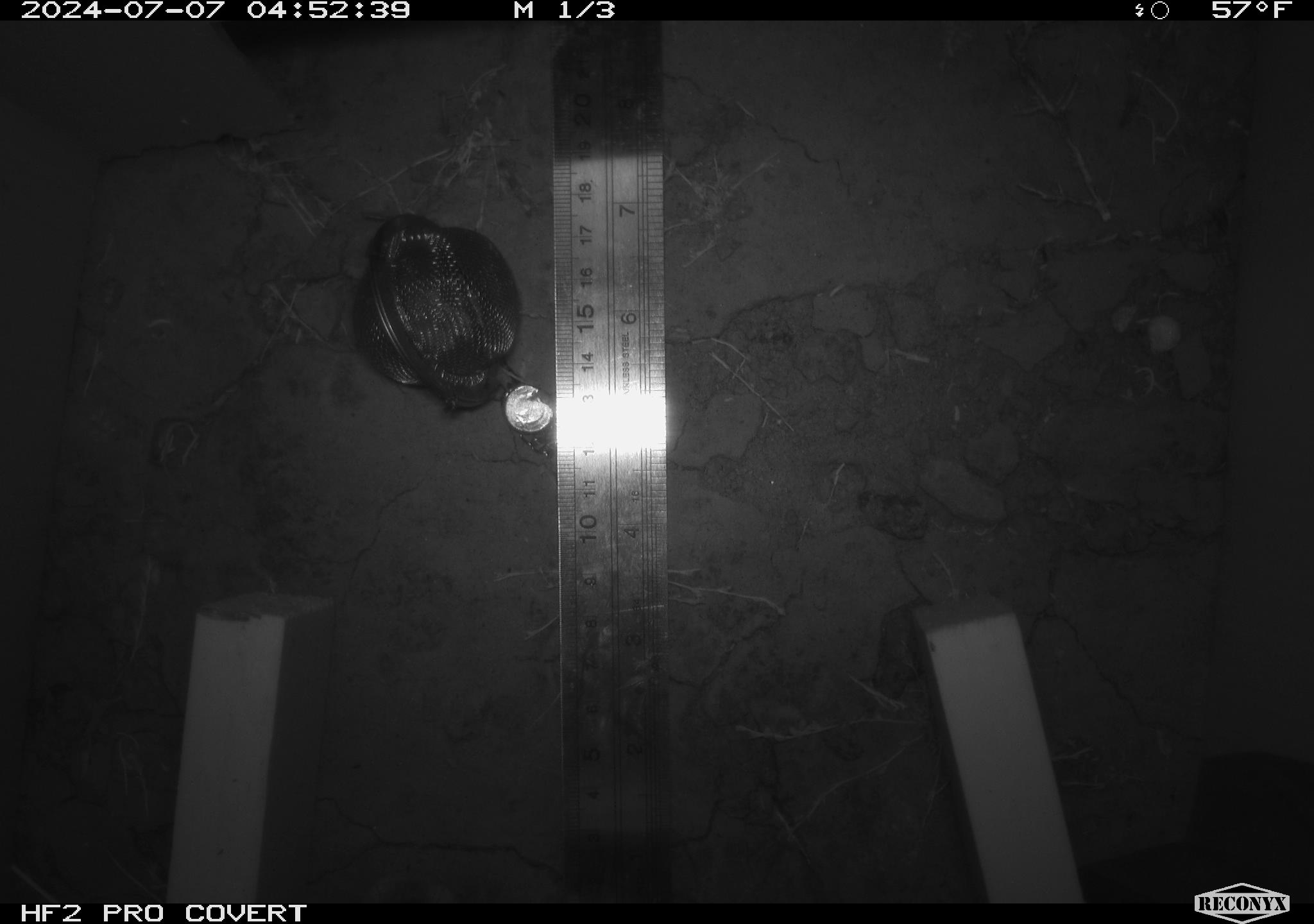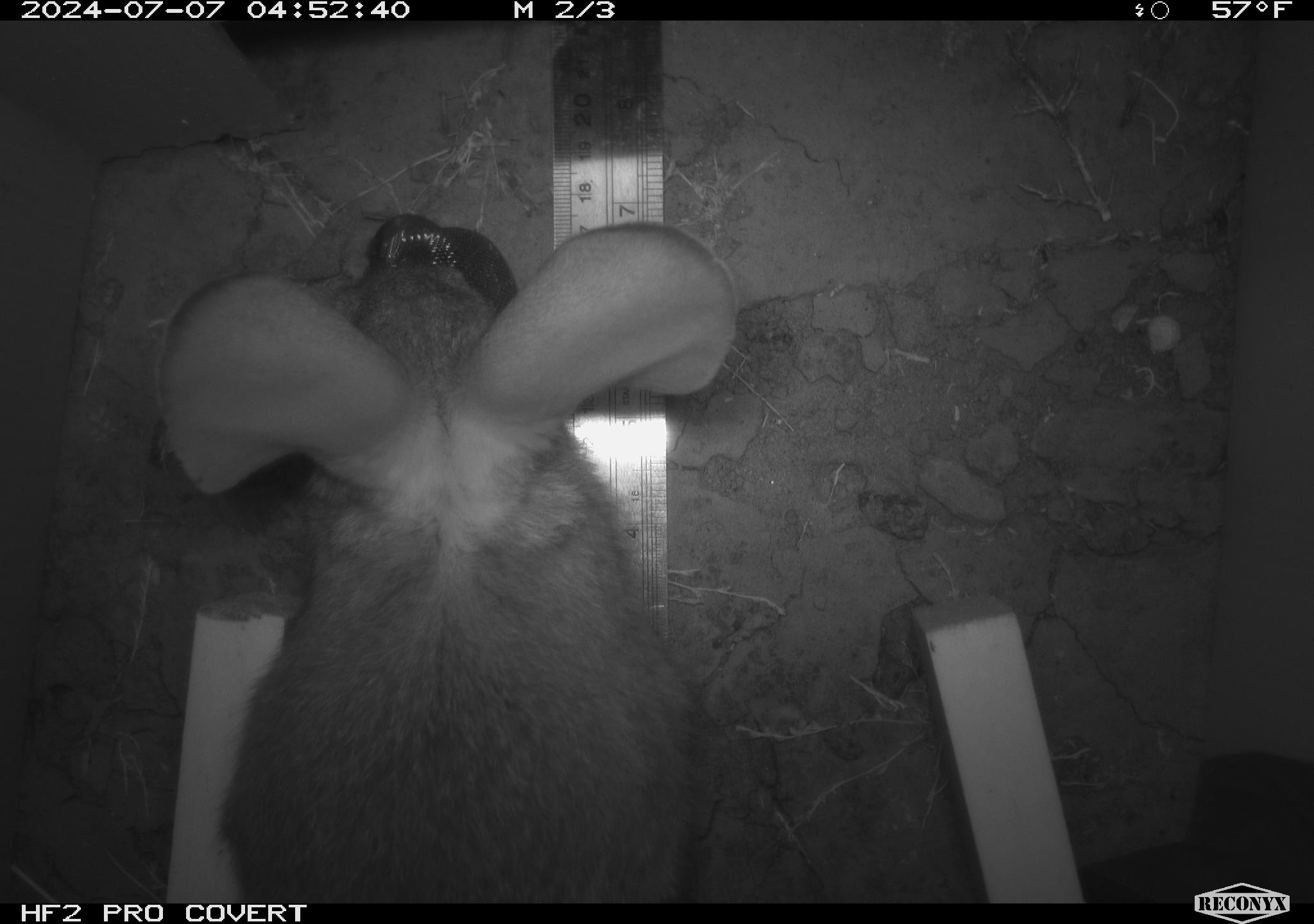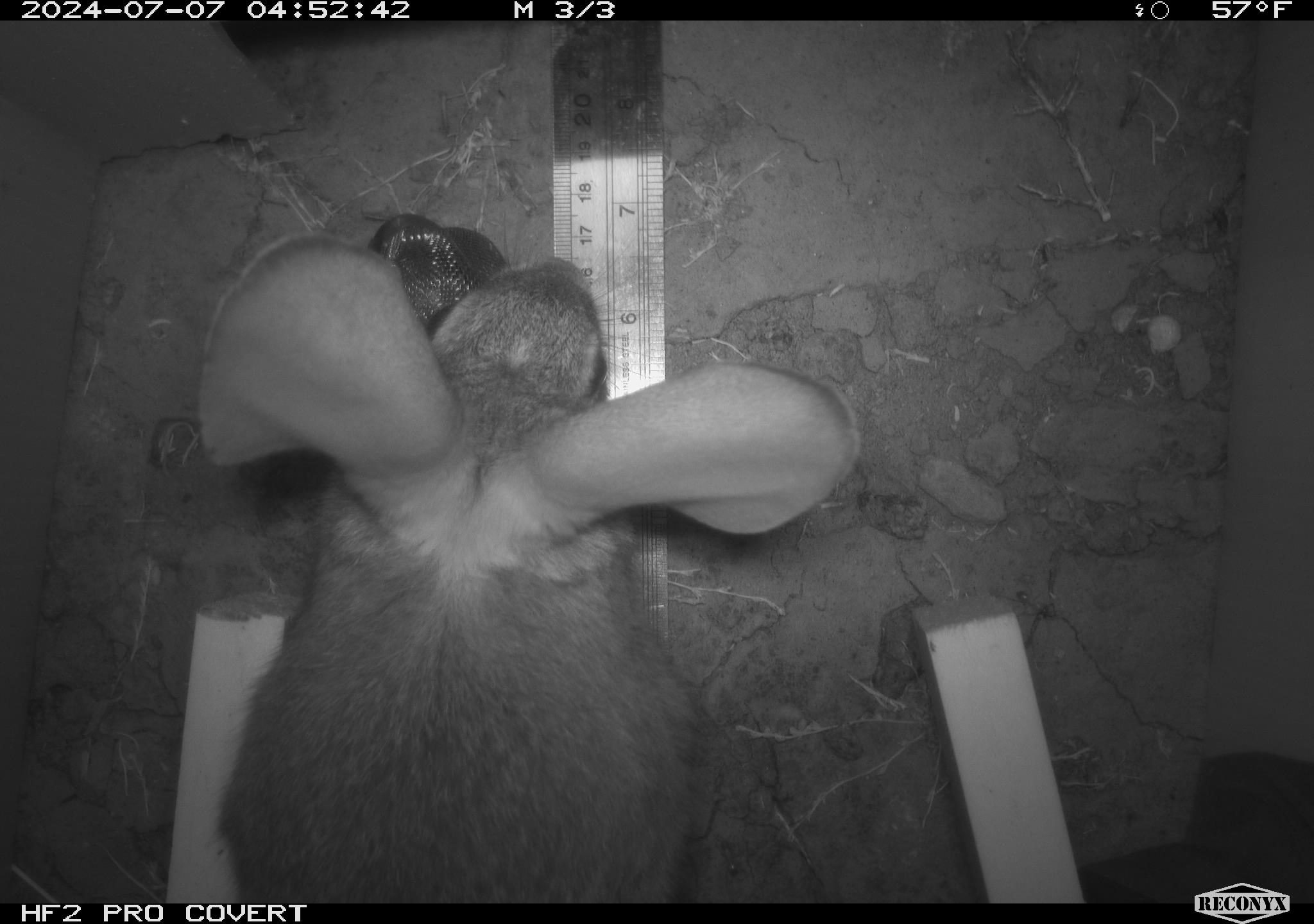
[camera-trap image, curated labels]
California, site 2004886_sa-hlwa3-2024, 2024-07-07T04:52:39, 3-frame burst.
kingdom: Animalia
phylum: Chordata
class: Mammalia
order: Lagomorpha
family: Leporidae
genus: Sylvilagus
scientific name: Sylvilagus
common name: cottontail rabbits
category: sylvilagus species